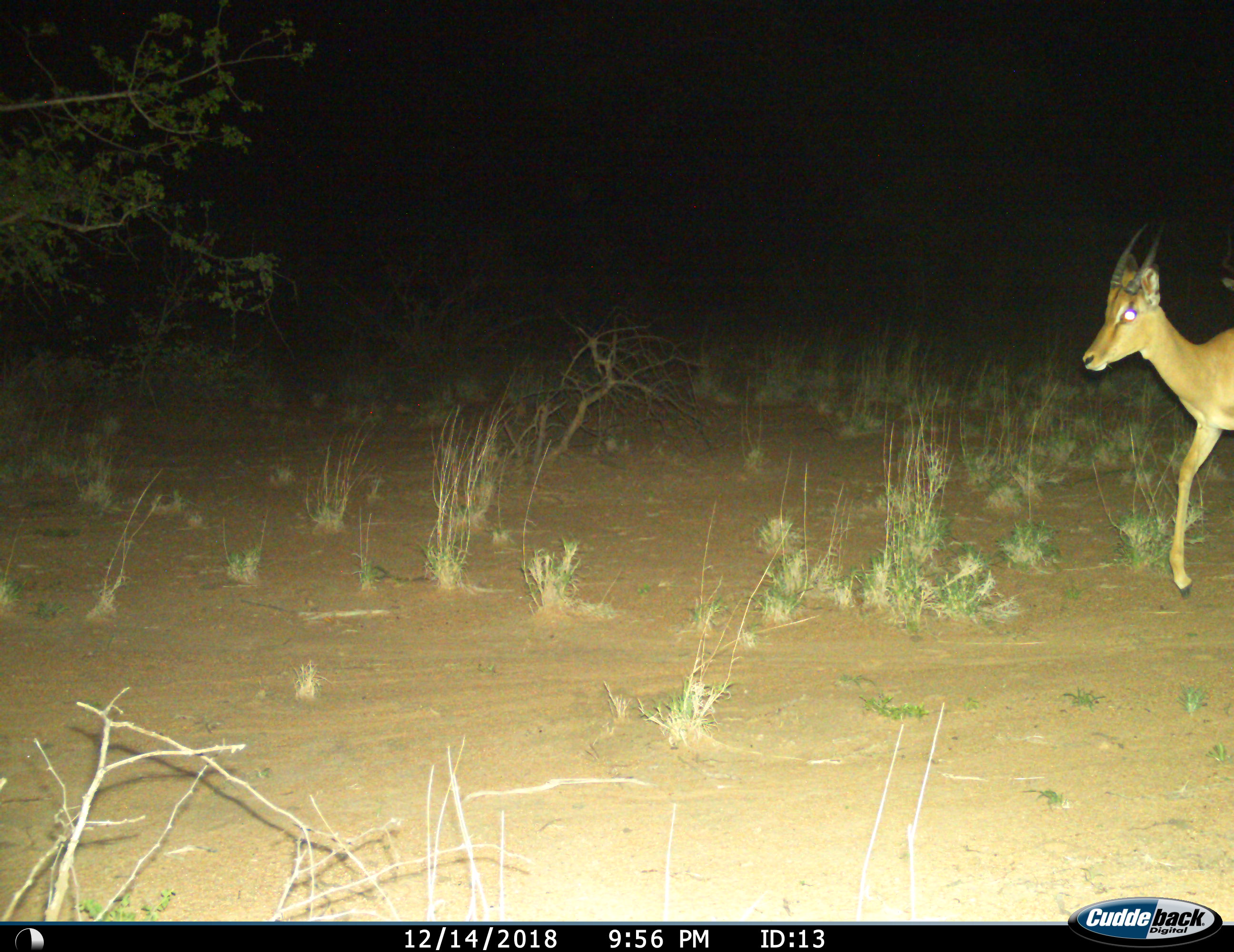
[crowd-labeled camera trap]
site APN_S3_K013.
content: unidentified animal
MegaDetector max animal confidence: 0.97